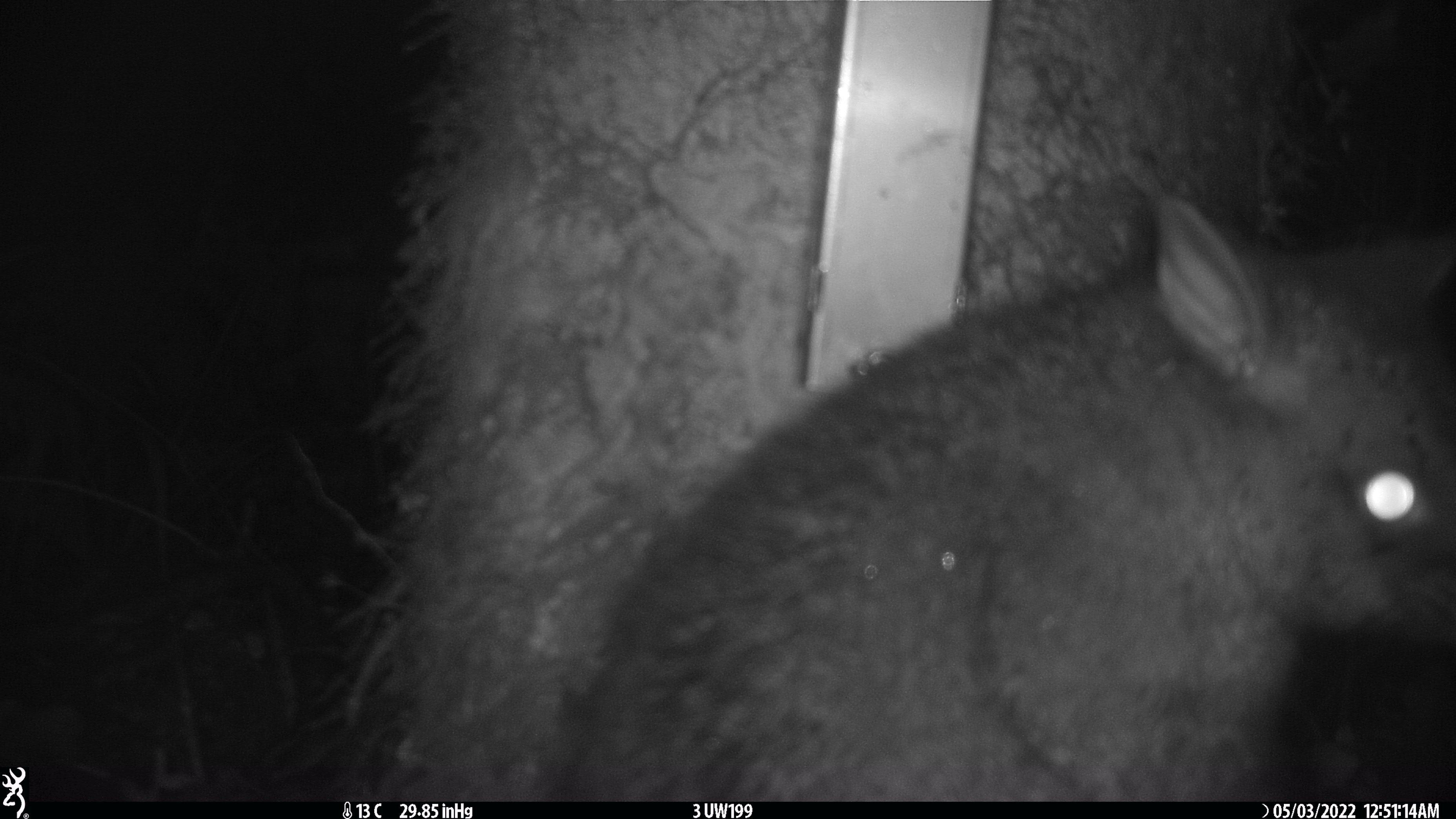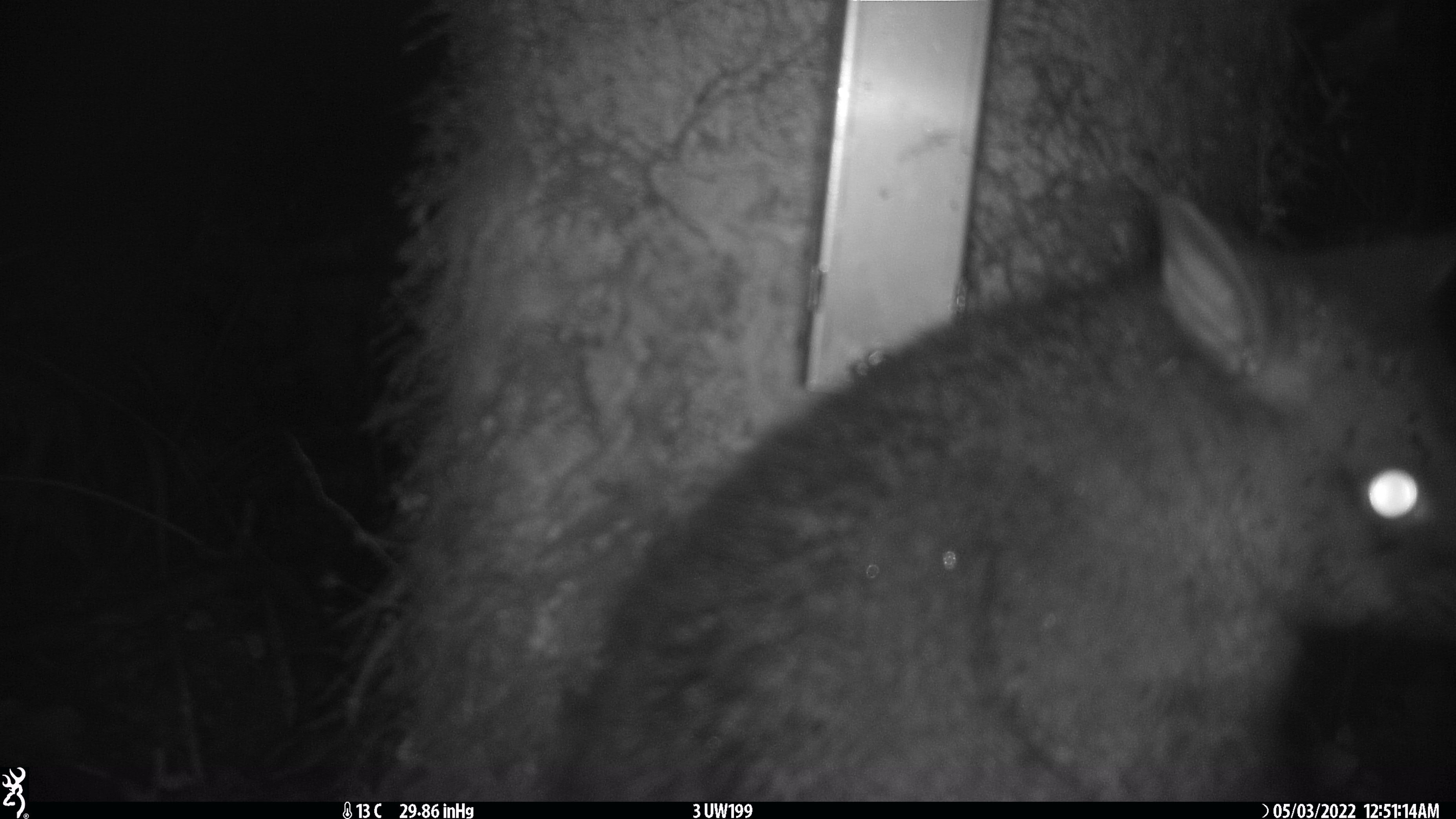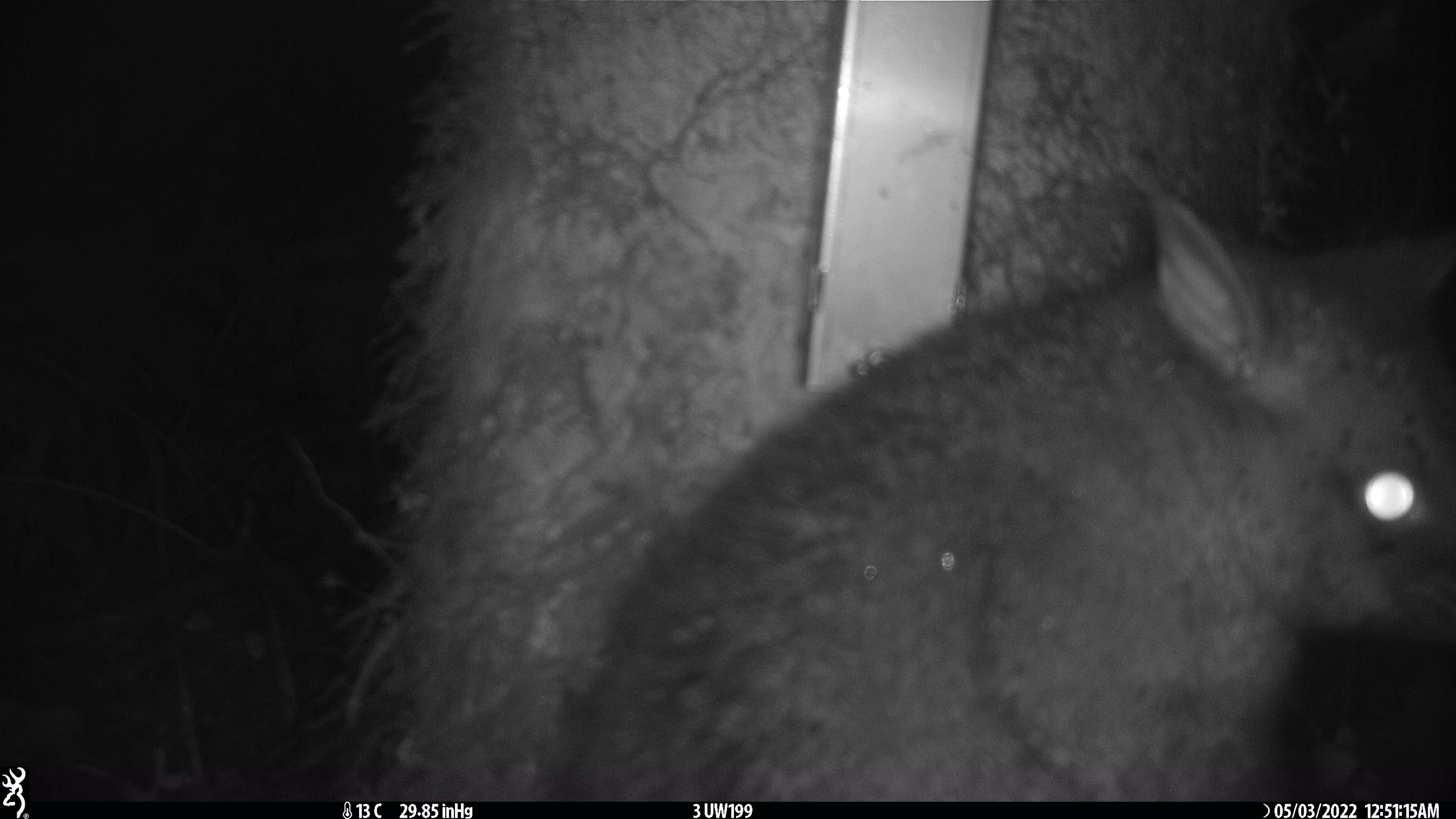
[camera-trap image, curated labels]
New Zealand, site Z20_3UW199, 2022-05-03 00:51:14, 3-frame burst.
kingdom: Animalia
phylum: Chordata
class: Mammalia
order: Diprotodontia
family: Phalangeridae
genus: Trichosurus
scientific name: Trichosurus vulpecula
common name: common brushtail possum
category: possum